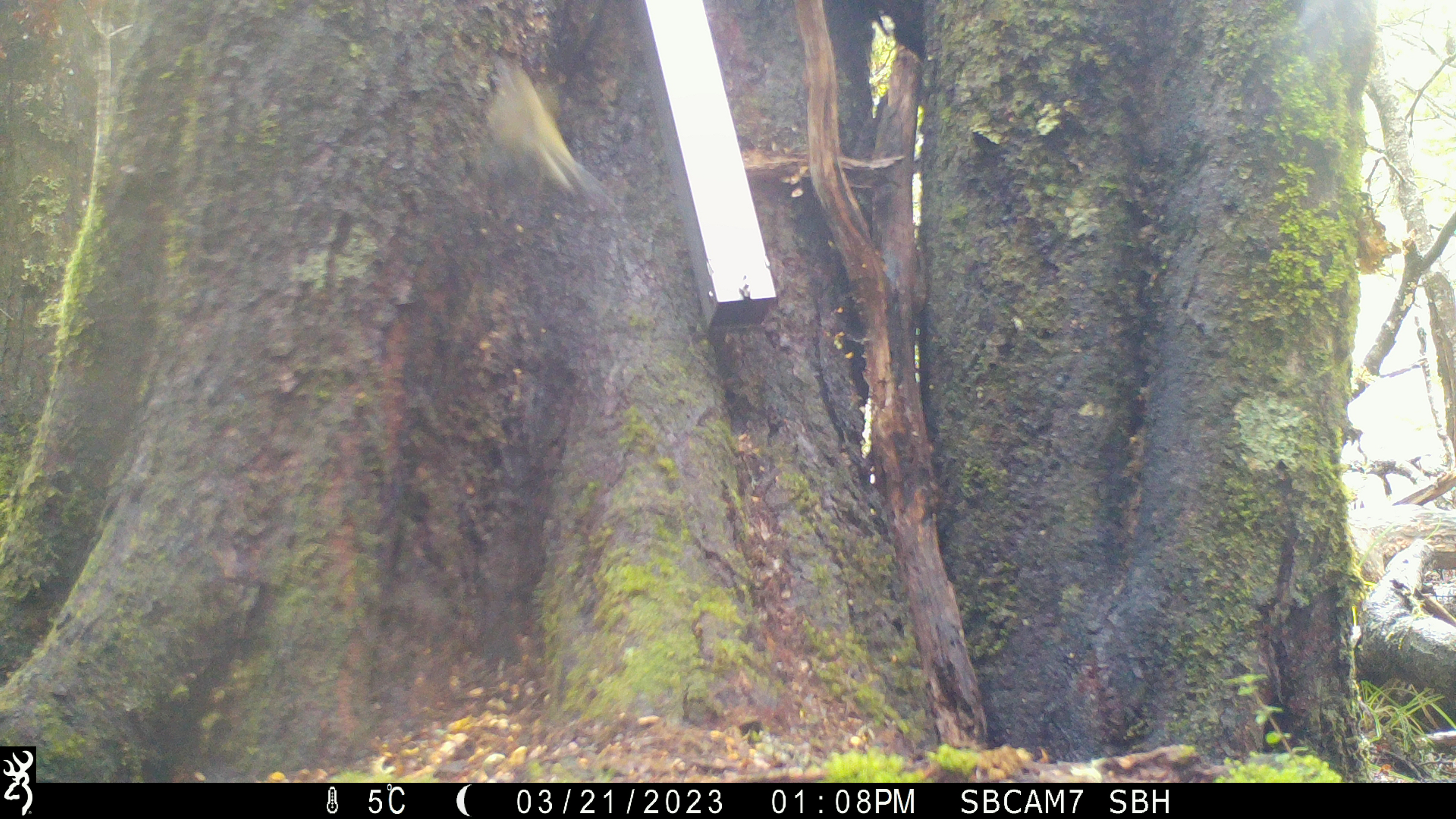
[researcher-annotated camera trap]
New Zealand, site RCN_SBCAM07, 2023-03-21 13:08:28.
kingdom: Animalia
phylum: Chordata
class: Aves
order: Passeriformes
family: Meliphagidae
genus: Anthornis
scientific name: Anthornis melanura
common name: new zealand bellbird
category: bellbird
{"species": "bellbird (new zealand bellbird) (Anthornis melanura)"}